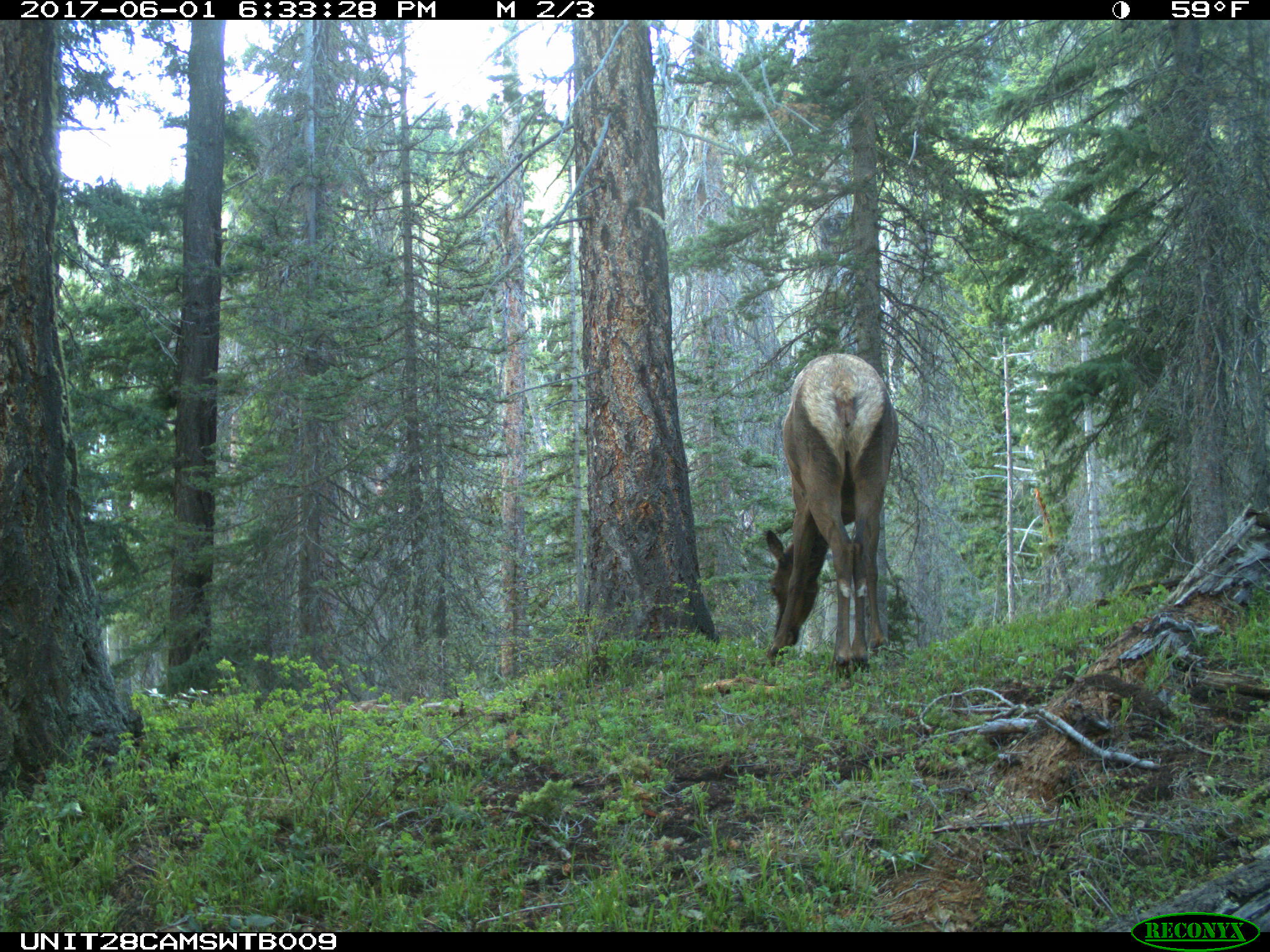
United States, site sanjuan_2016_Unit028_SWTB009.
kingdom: Animalia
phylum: Chordata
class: Mammalia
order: Artiodactyla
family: Cervidae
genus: Cervus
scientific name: Cervus elaphus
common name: red deer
Cervus elaphus (red deer).